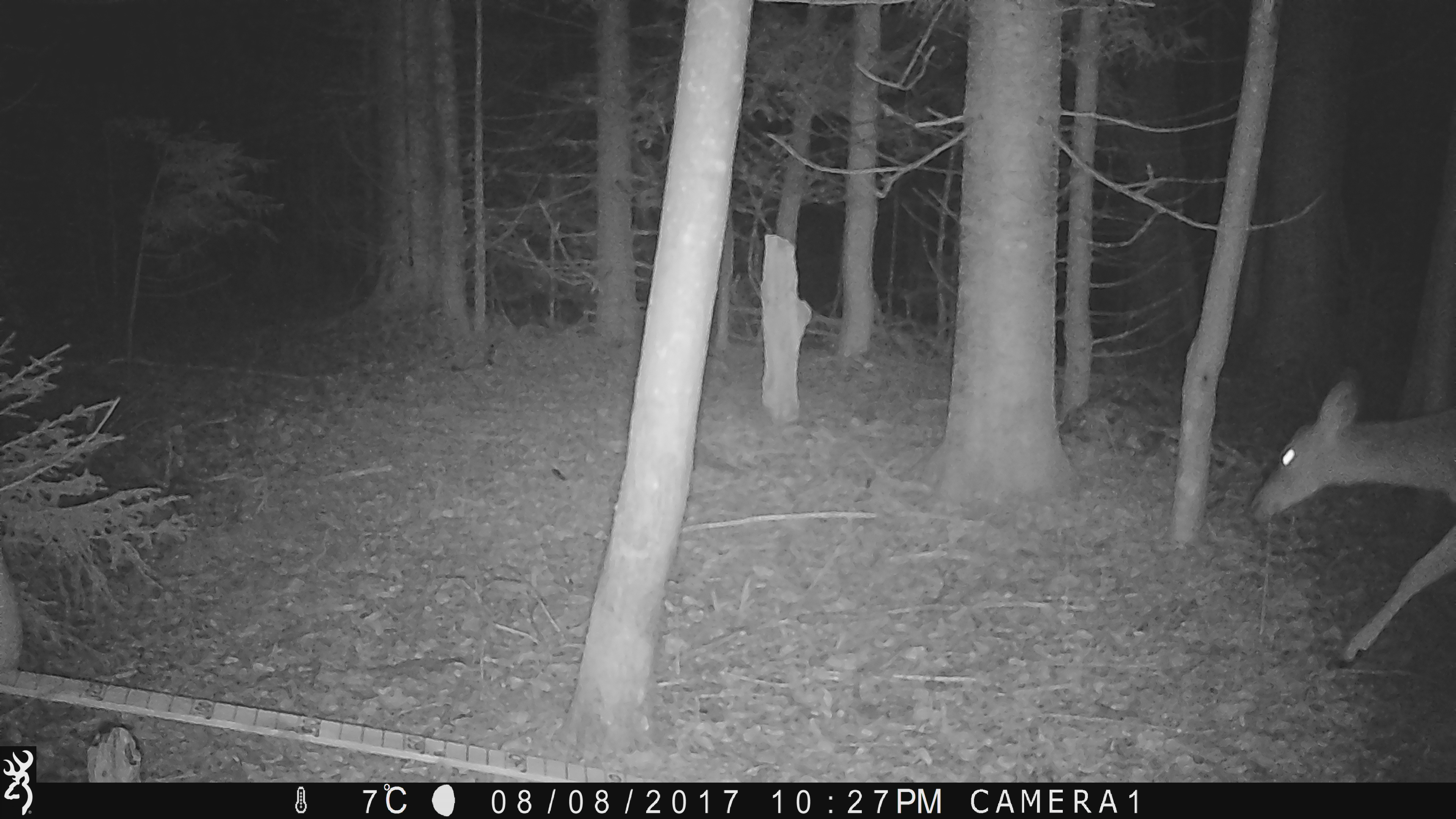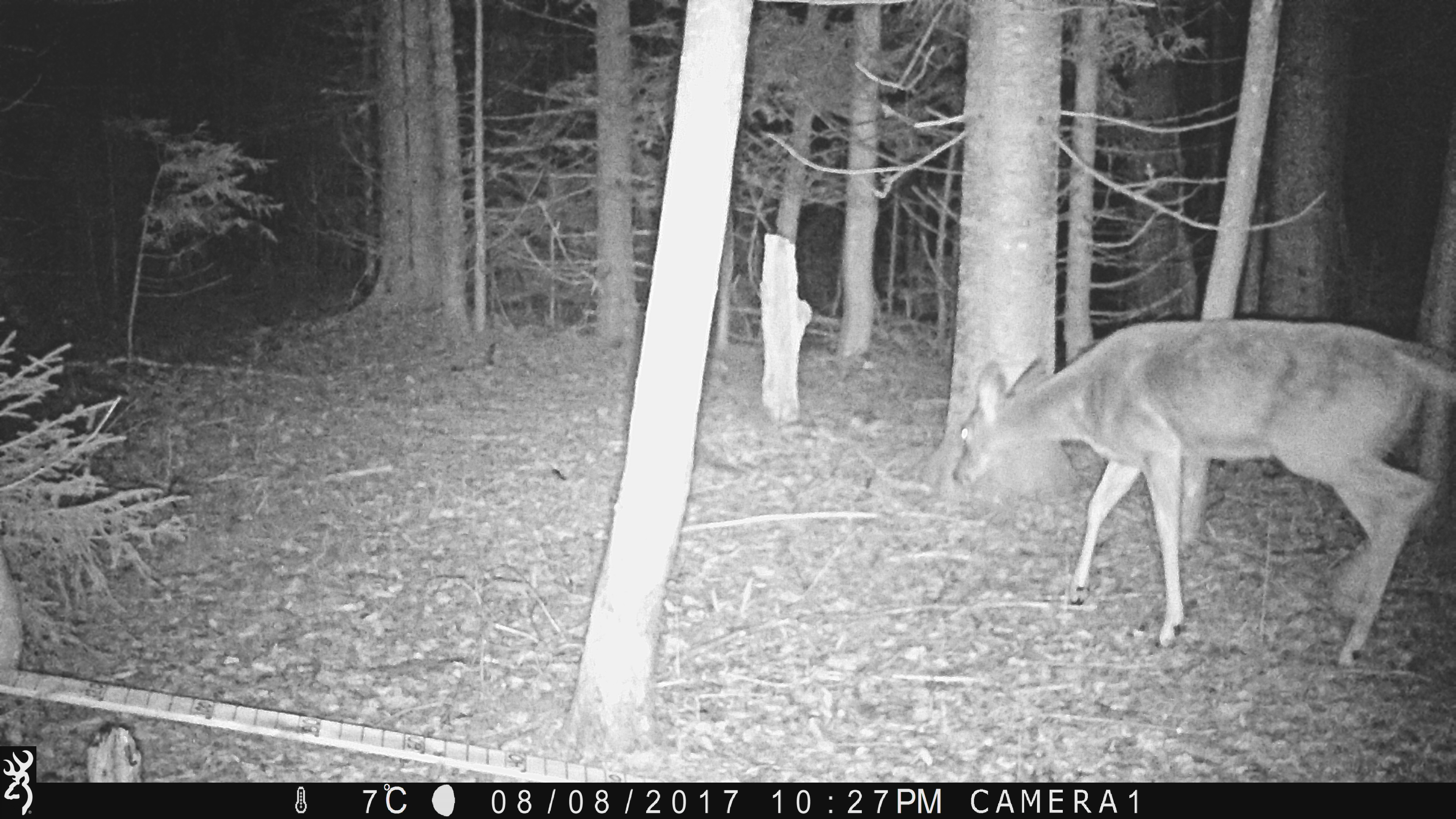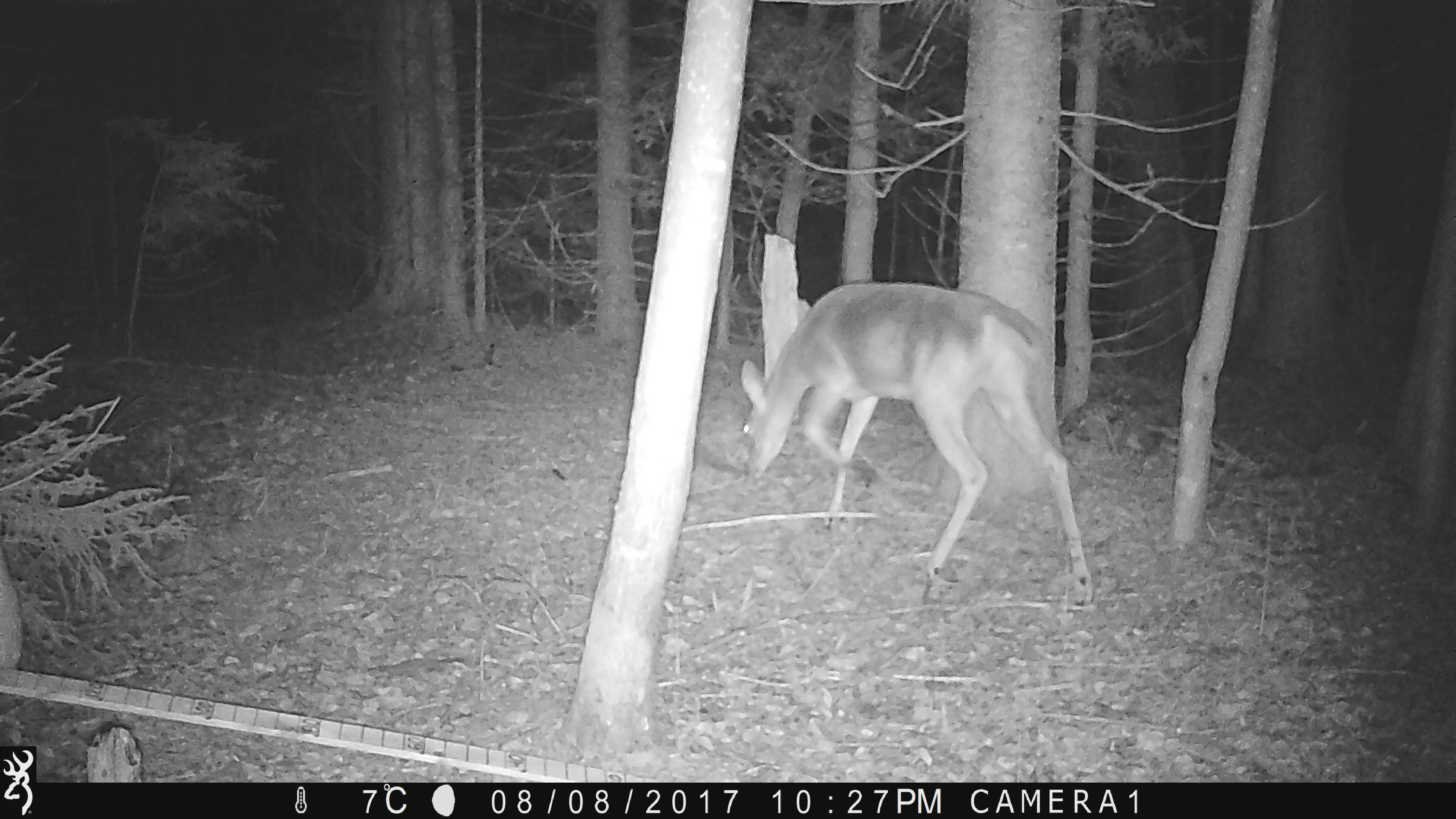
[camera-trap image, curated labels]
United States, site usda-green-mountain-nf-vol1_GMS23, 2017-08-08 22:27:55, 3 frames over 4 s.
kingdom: Animalia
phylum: Chordata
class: Mammalia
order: Artiodactyla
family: Cervidae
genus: Odocoileus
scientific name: Odocoileus virginianus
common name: white-tailed deer